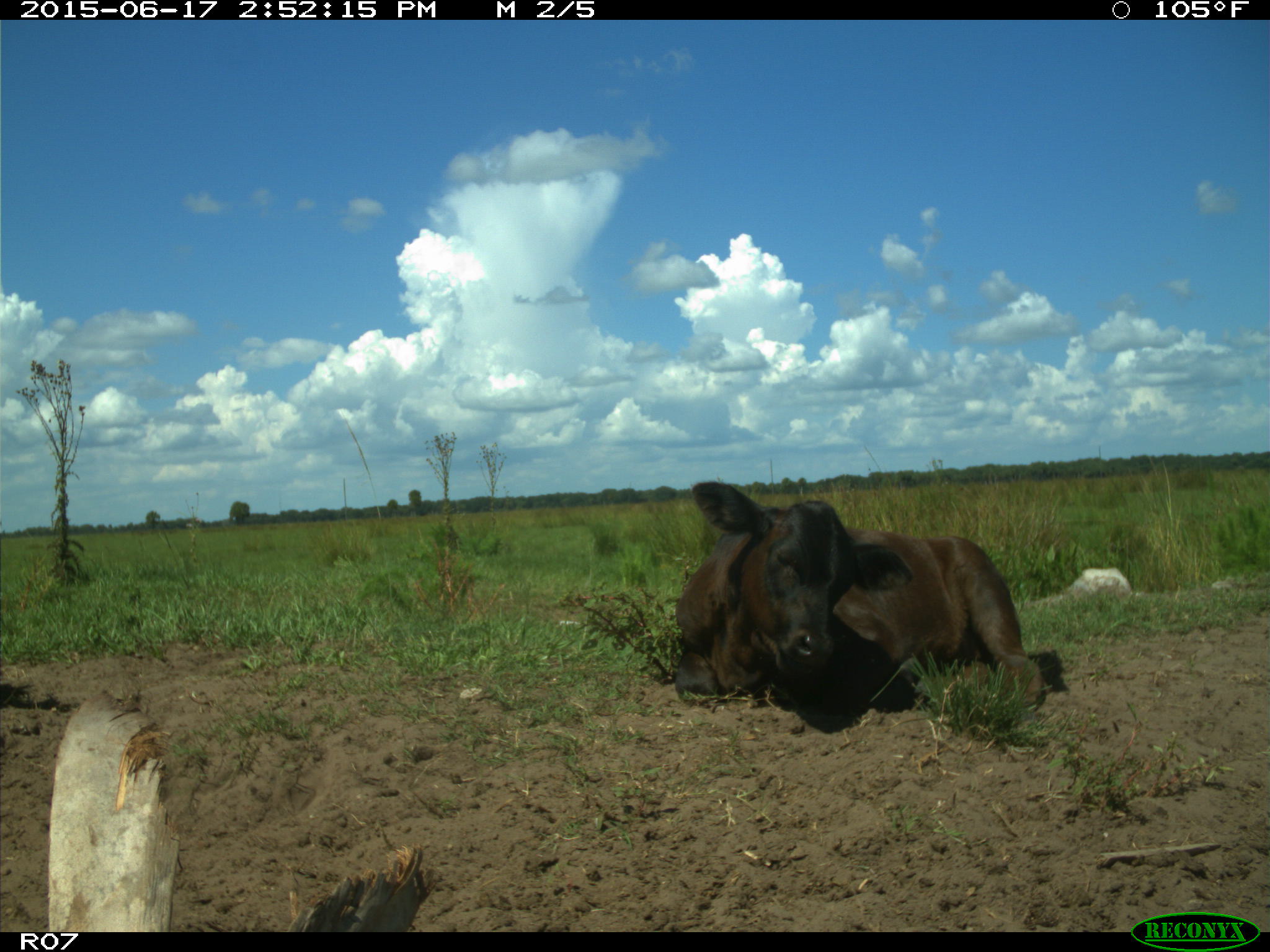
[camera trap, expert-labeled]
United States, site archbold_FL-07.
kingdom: Animalia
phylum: Chordata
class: Mammalia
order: Artiodactyla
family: Bovidae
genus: Bos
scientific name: Bos taurus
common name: domestic cow